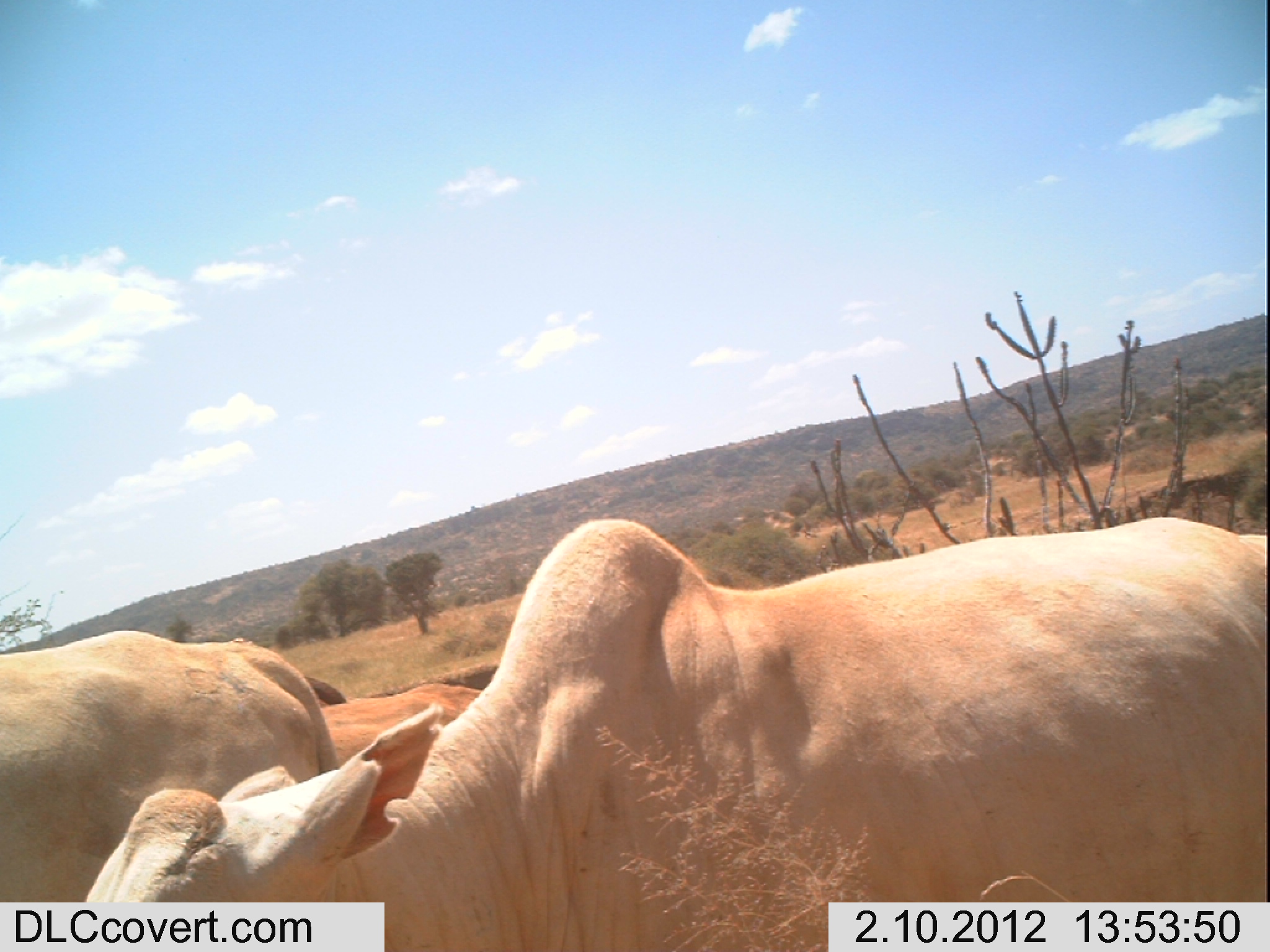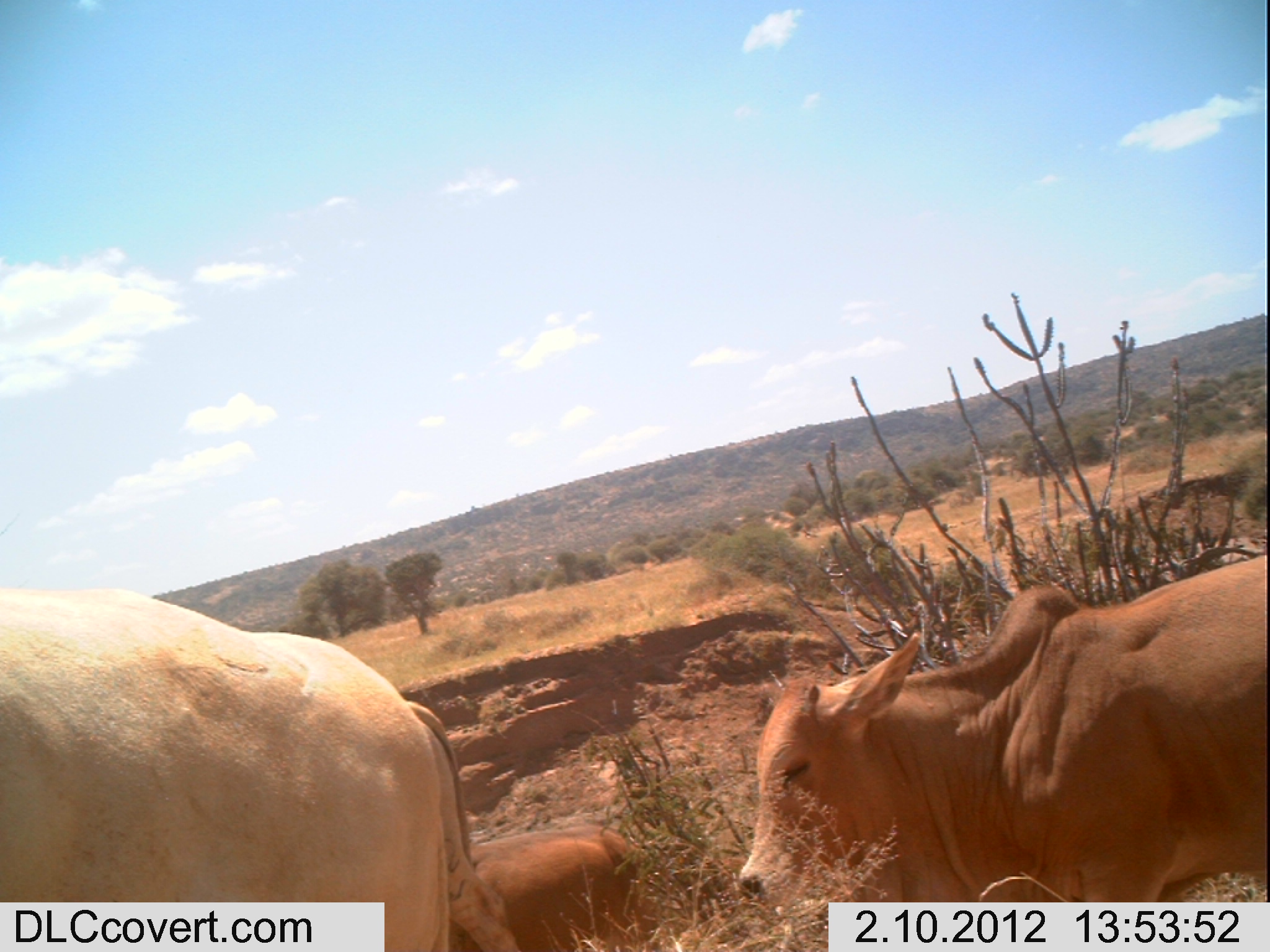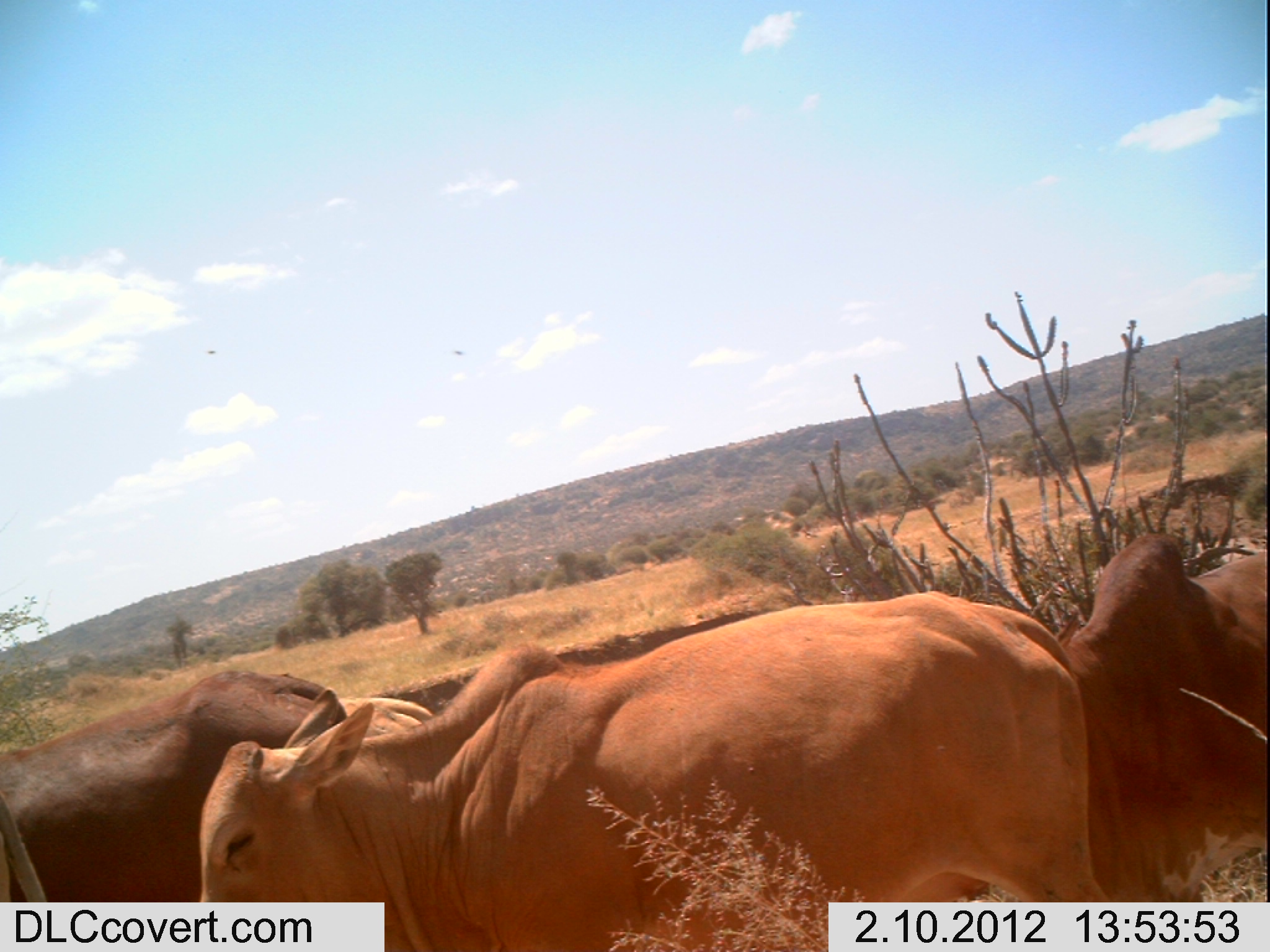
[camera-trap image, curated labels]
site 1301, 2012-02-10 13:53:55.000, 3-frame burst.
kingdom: Animalia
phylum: Chordata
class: Mammalia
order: Artiodactyla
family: Bovidae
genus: Bos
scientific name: Bos taurus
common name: domestic cattle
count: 3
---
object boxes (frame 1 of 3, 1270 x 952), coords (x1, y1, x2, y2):
bos taurus: (79, 512, 1266, 951); (0, 628, 341, 901); (318, 680, 483, 768); (303, 674, 348, 705)